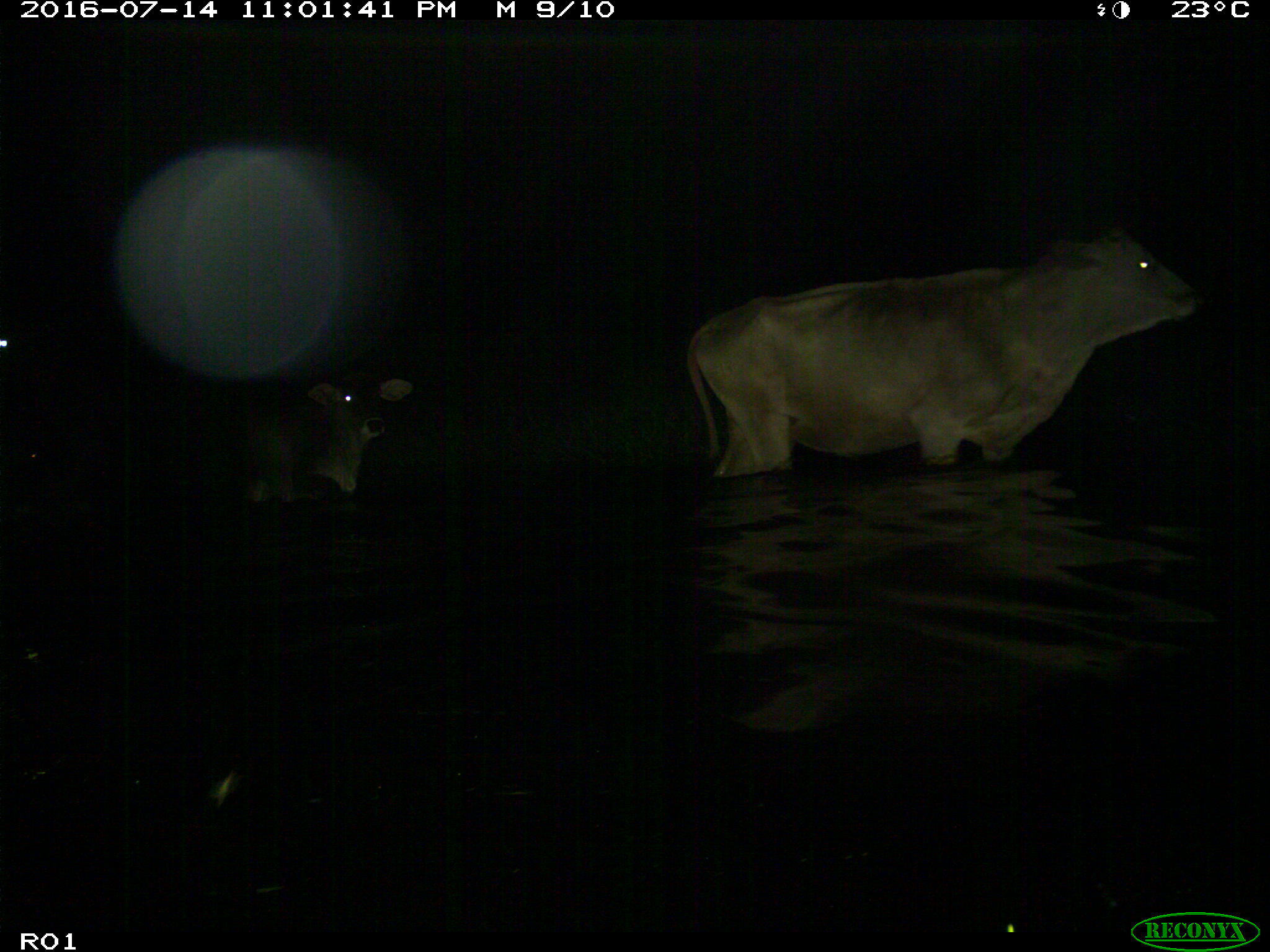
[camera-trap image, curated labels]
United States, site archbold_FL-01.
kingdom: Animalia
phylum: Chordata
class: Mammalia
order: Artiodactyla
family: Bovidae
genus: Bos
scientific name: Bos taurus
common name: domestic cow